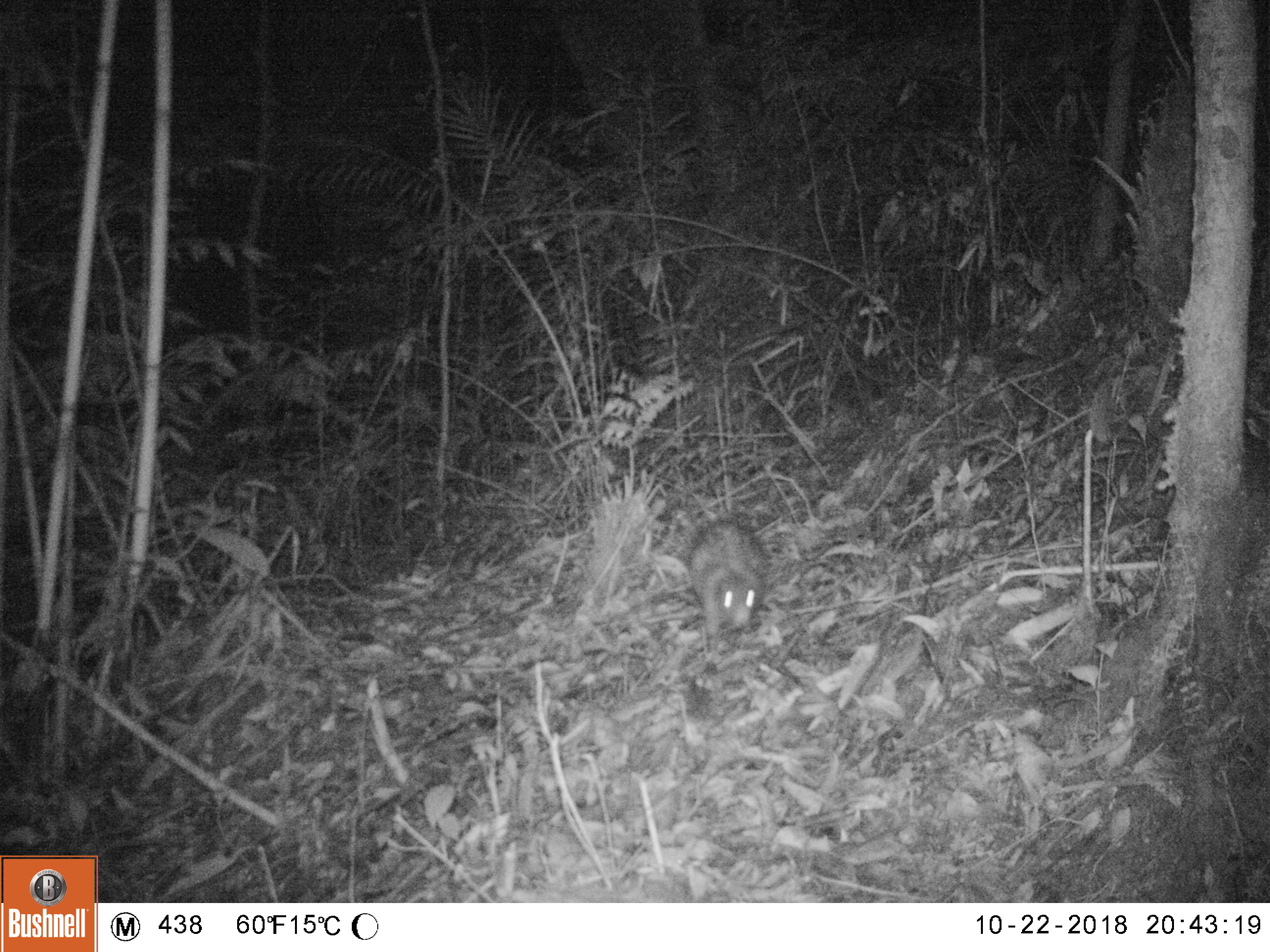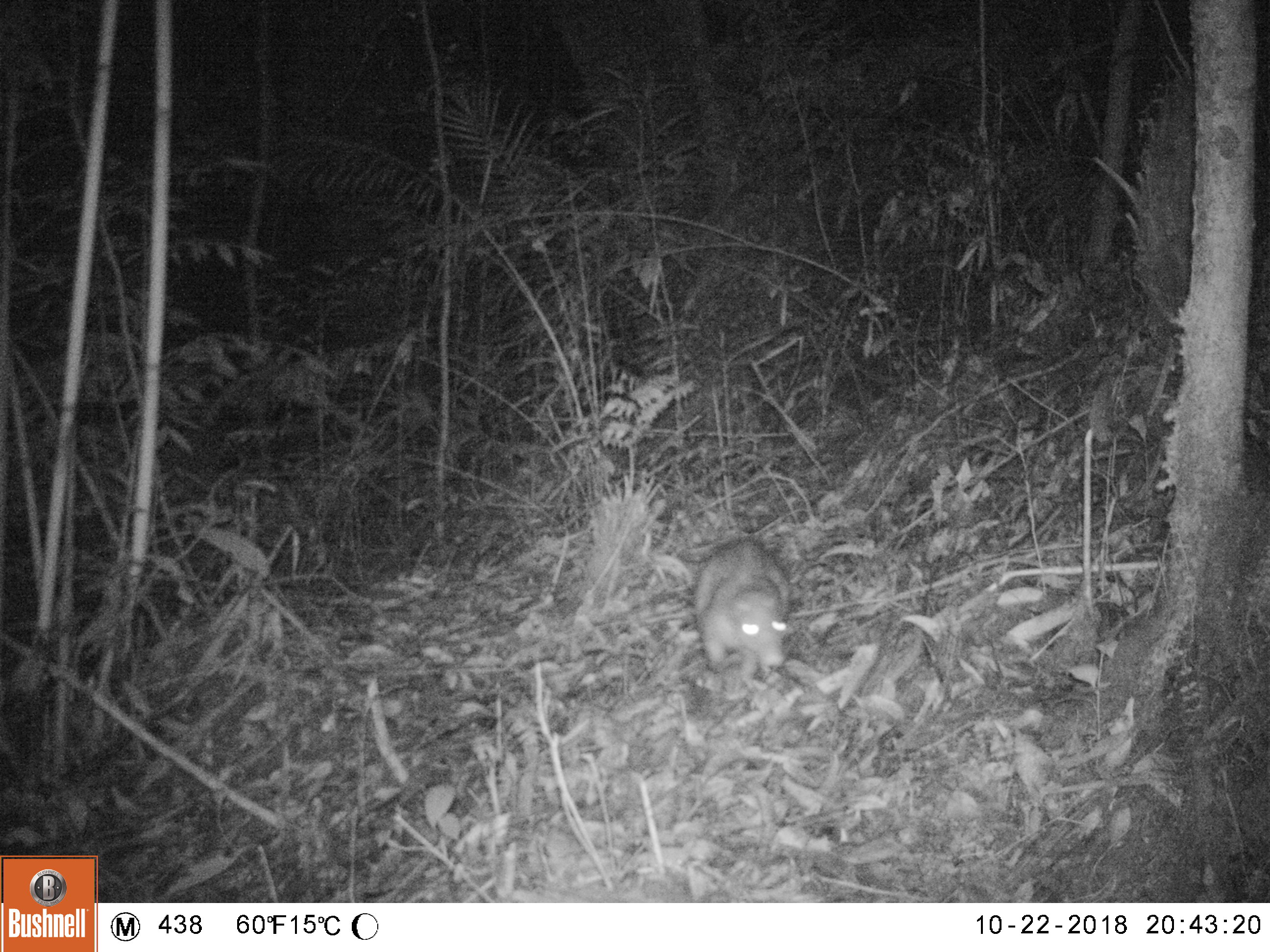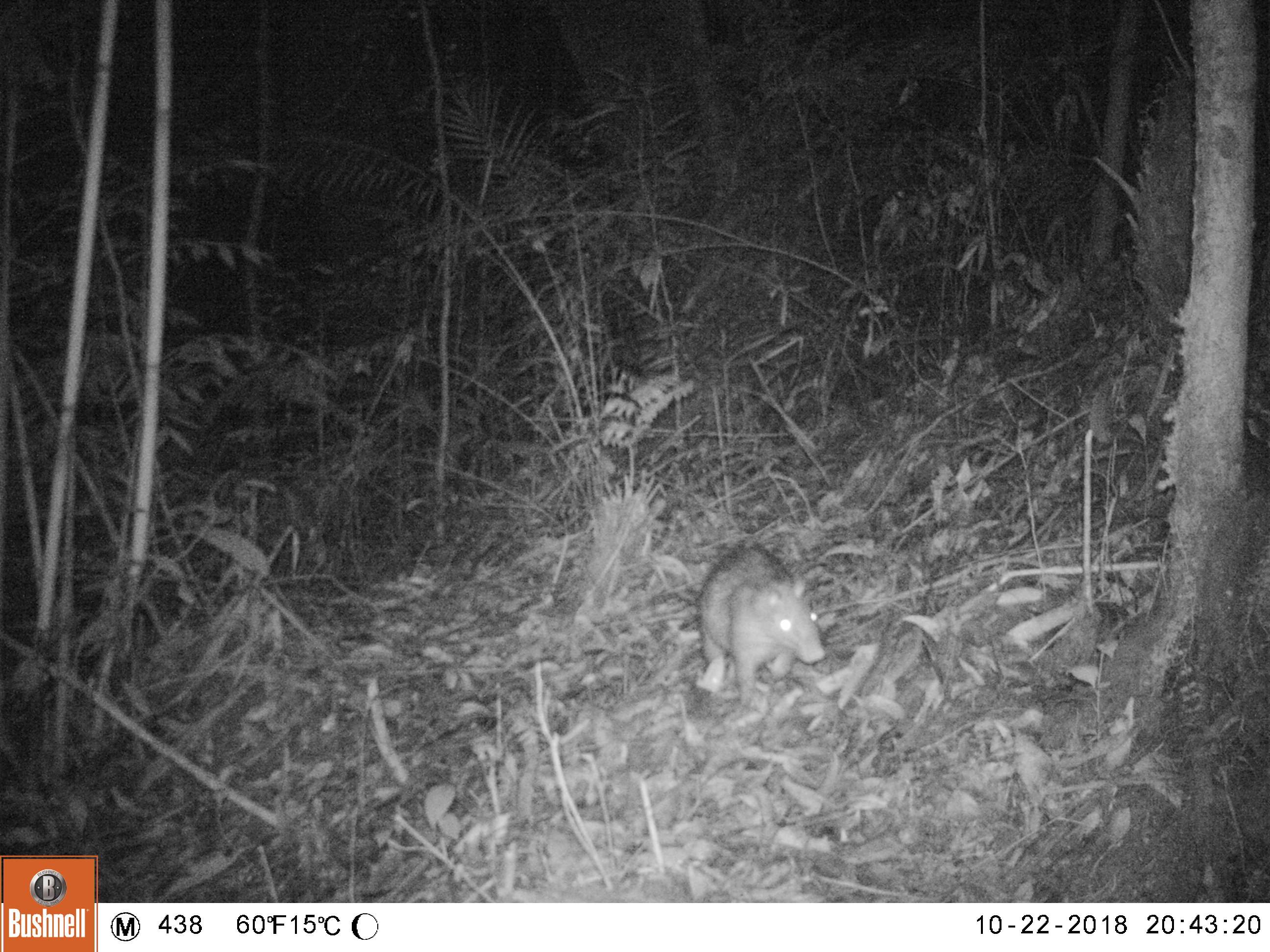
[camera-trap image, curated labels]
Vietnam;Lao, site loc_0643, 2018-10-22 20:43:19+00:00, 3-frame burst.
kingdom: Animalia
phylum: Chordata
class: Mammalia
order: Rodentia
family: Hystricidae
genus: Atherurus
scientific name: Atherurus macrourus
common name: asiatic brush-tailed porcupine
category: asiatic brush tailed porcupine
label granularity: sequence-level